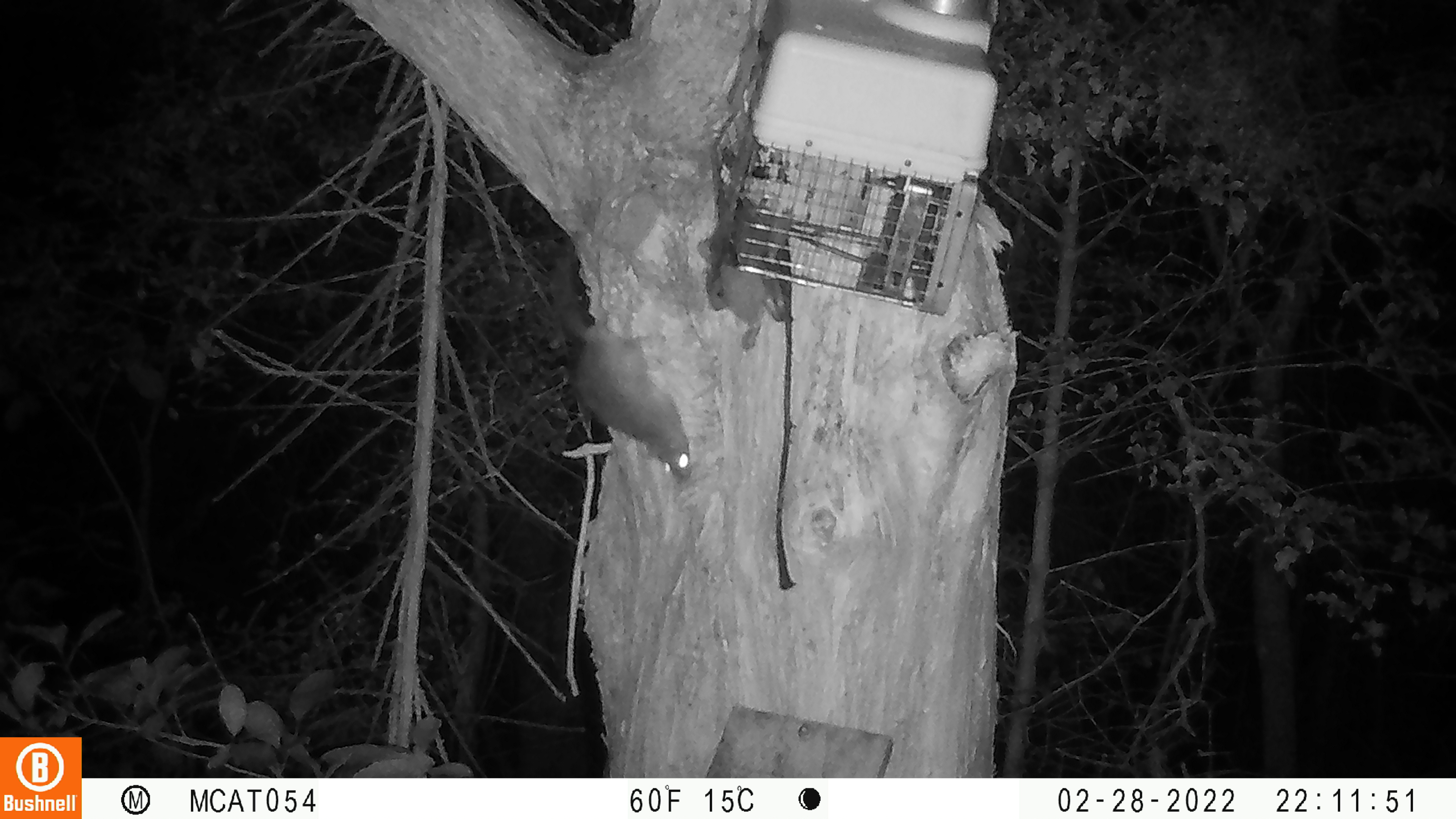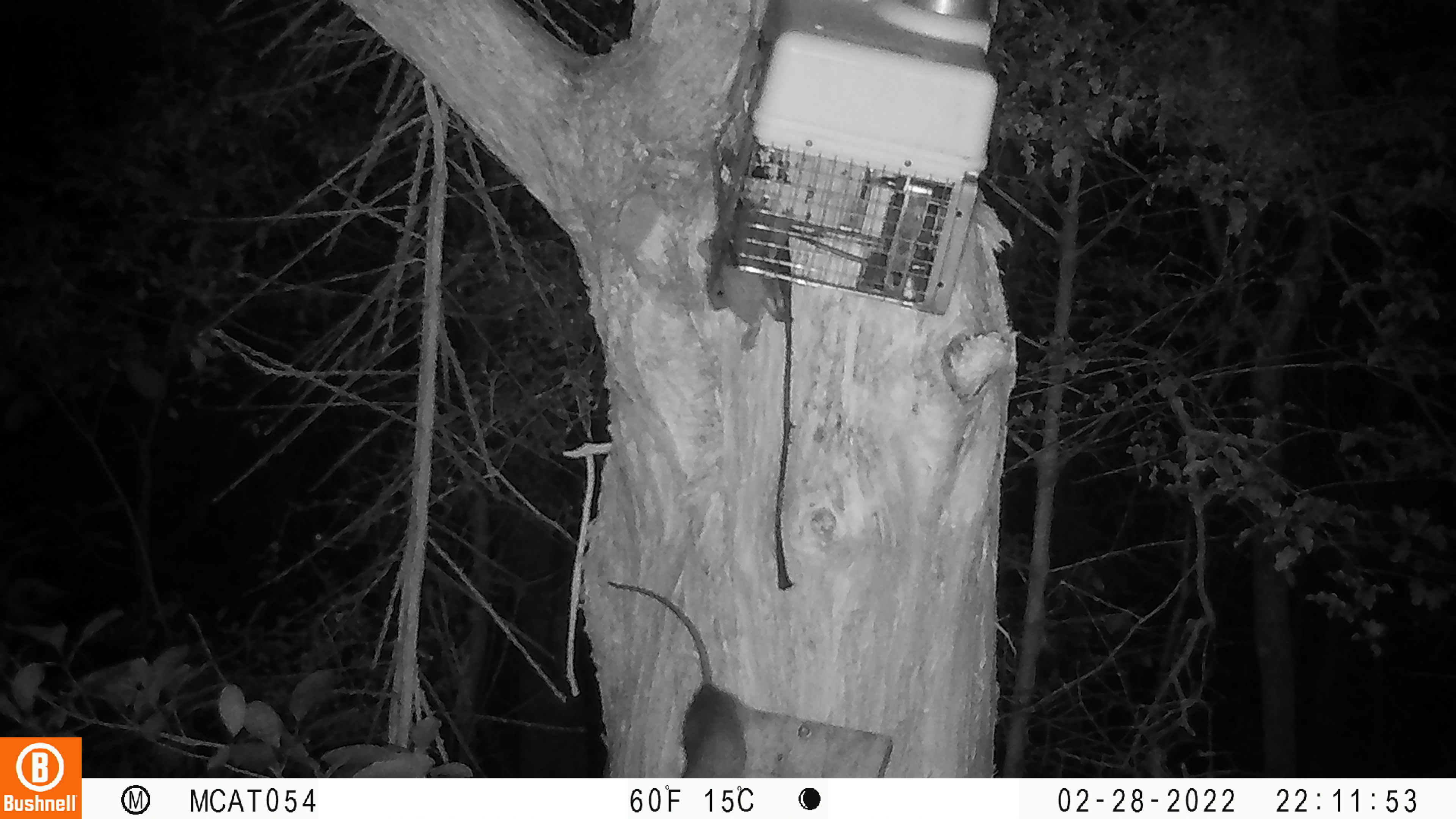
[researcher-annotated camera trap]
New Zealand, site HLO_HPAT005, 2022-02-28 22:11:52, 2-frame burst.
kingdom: Animalia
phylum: Chordata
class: Mammalia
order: Rodentia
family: Muridae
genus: Rattus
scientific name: Rattus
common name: rat